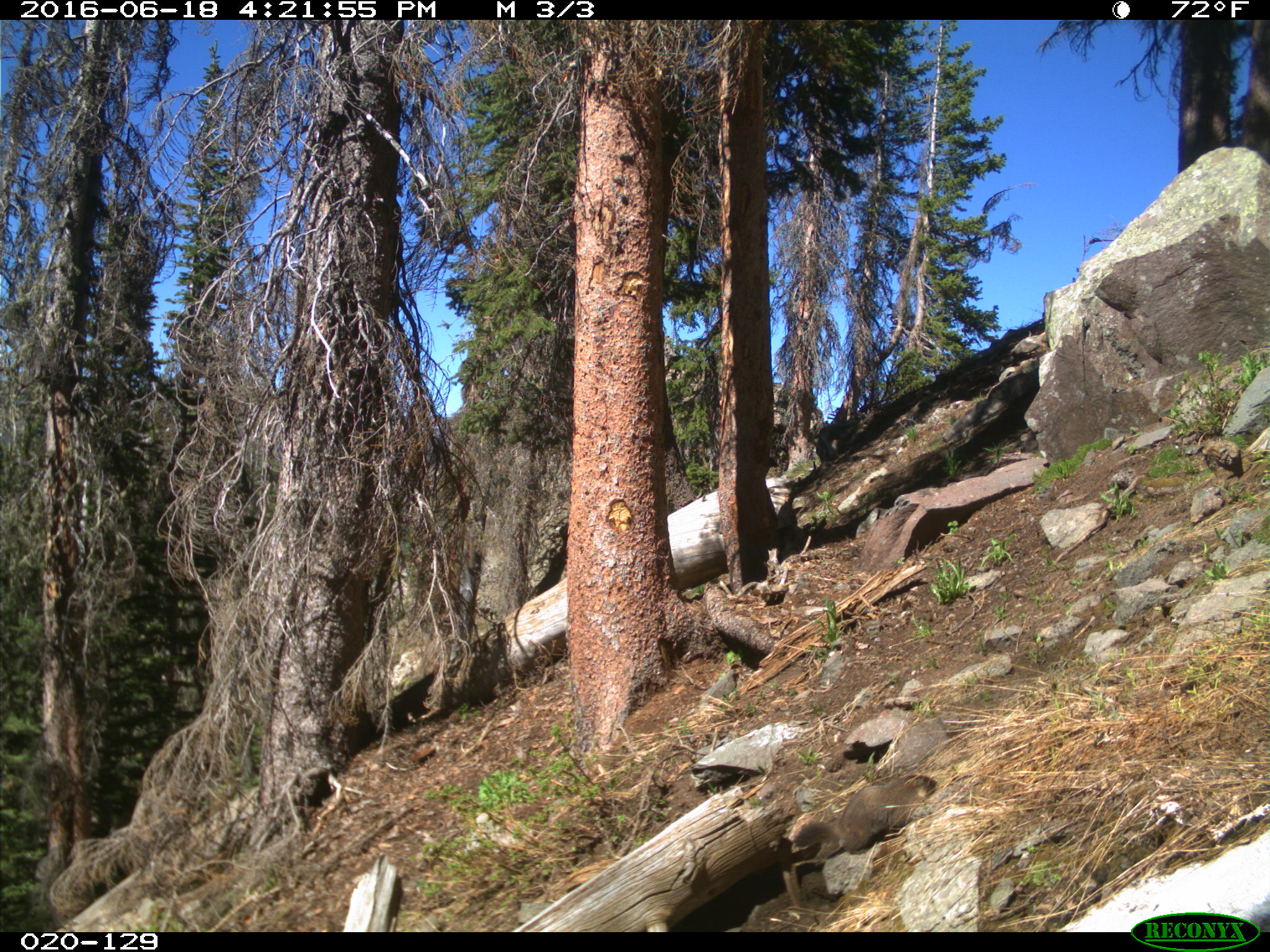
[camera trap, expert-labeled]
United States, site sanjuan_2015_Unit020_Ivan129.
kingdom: Animalia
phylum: Chordata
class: Mammalia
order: Rodentia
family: Sciuridae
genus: Marmota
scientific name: Marmota flaviventris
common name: yellow-bellied marmot